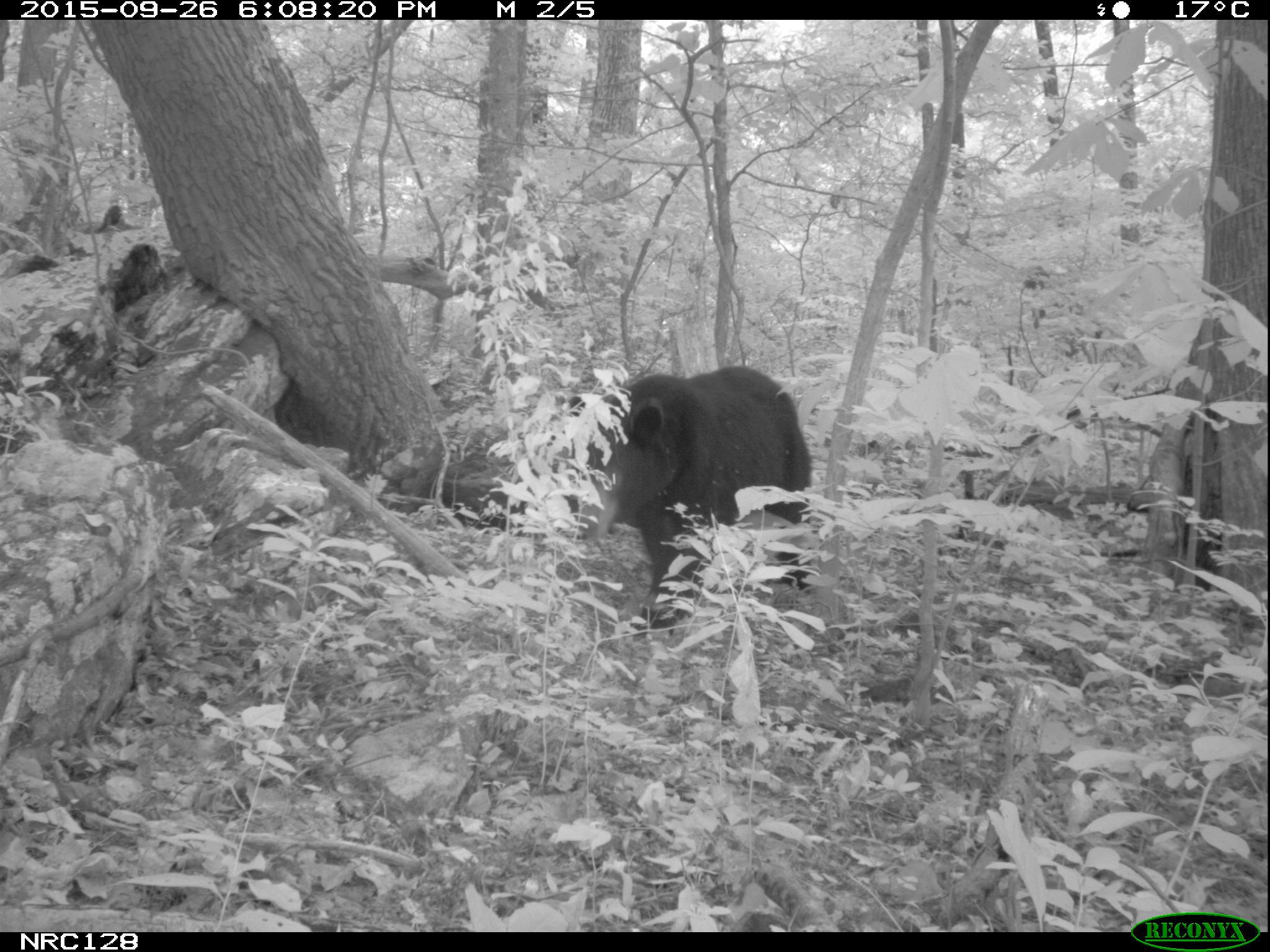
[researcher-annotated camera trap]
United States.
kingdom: Animalia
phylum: Chordata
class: Mammalia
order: Carnivora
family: Ursidae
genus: Ursus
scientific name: Ursus americanus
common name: american black bear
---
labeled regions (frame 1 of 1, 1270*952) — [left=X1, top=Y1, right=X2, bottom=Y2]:
American Black Bear: [left=572, top=356, right=829, bottom=622]